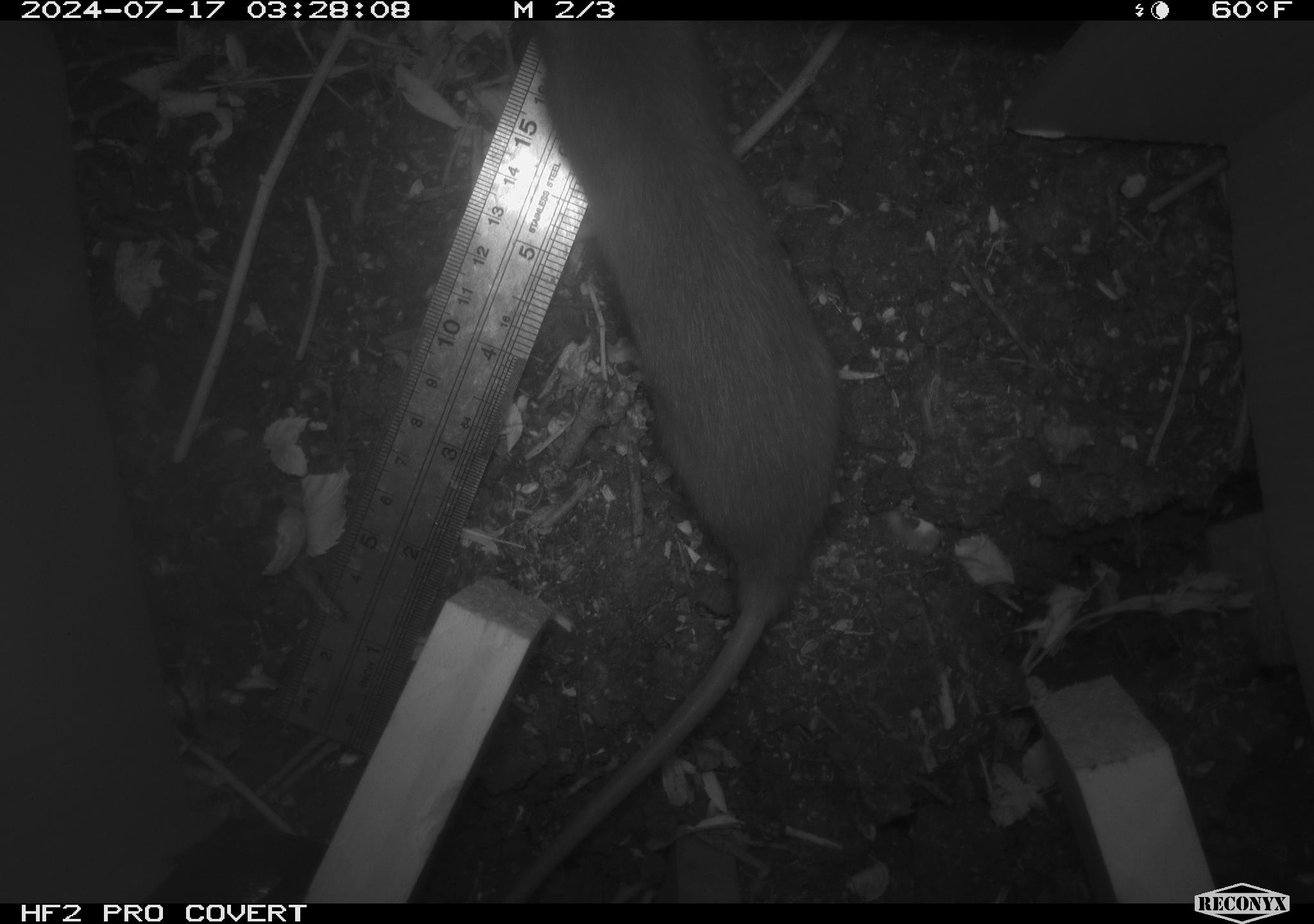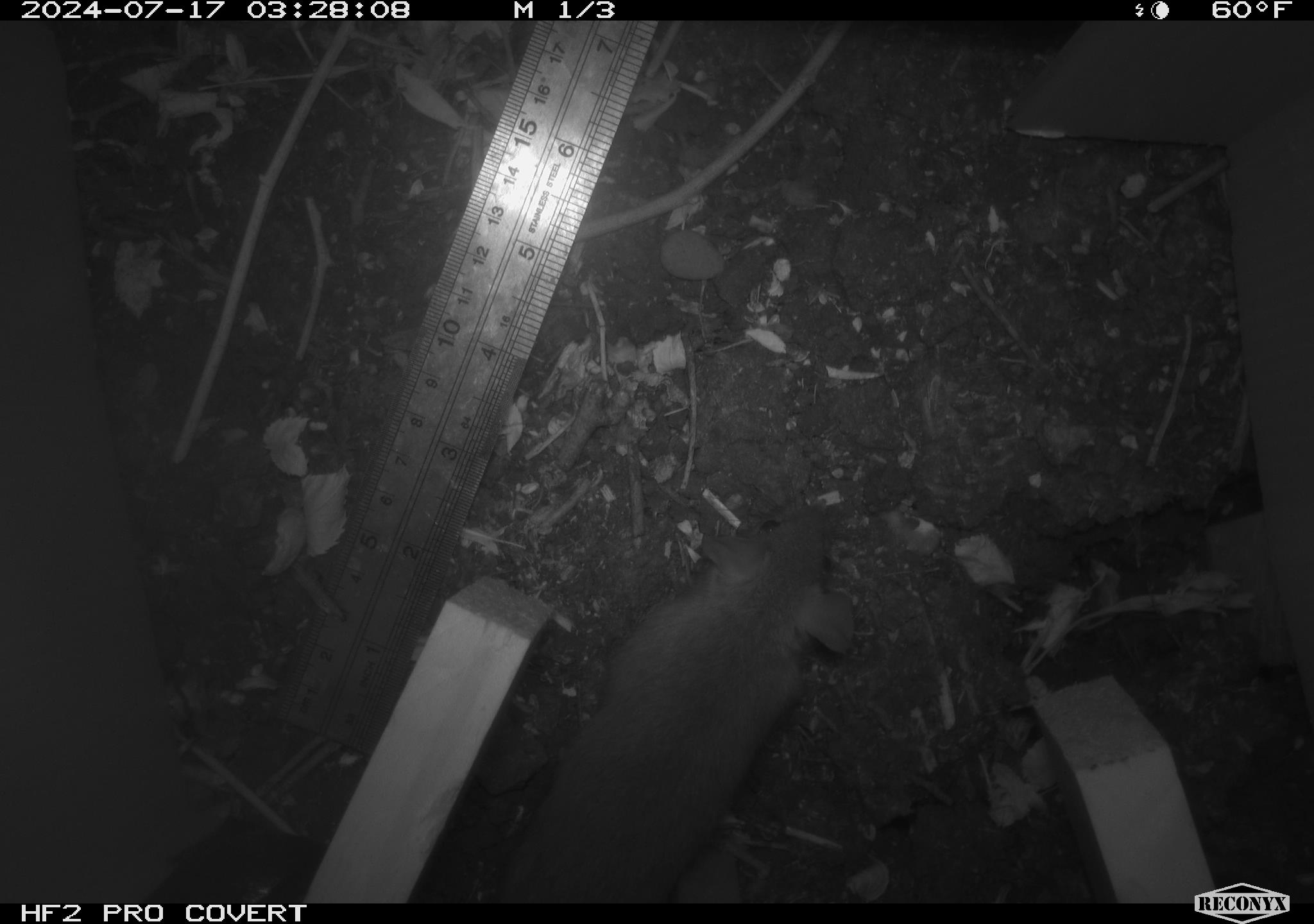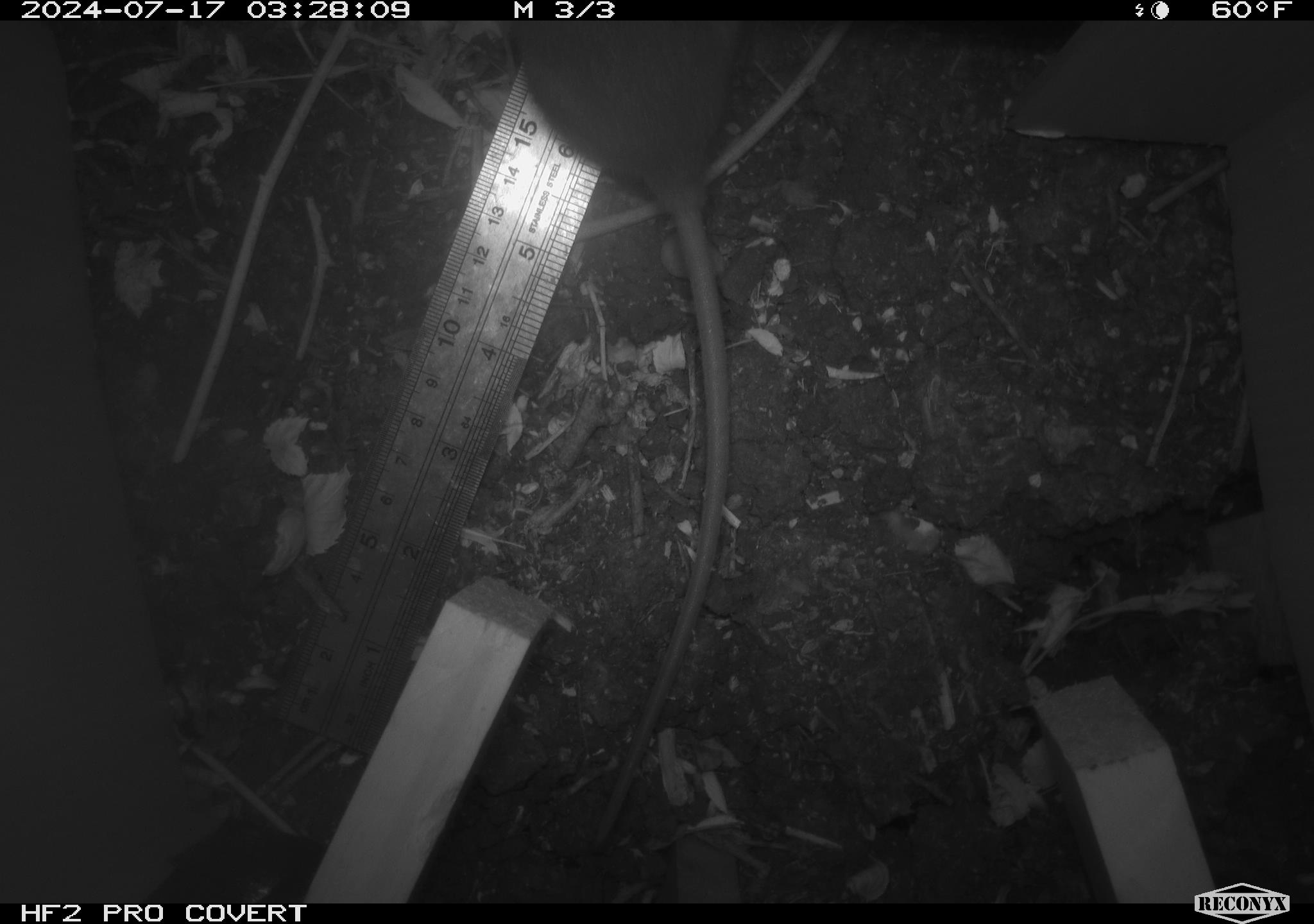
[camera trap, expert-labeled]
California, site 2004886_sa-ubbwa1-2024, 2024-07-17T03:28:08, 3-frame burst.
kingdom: Animalia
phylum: Chordata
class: Mammalia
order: Rodentia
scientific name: Rodentia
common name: woodrat or rat or mouse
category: woodrat or rat or mouse species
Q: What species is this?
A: Woodrat or rat or mouse species (woodrat or rat or mouse) (Rodentia).